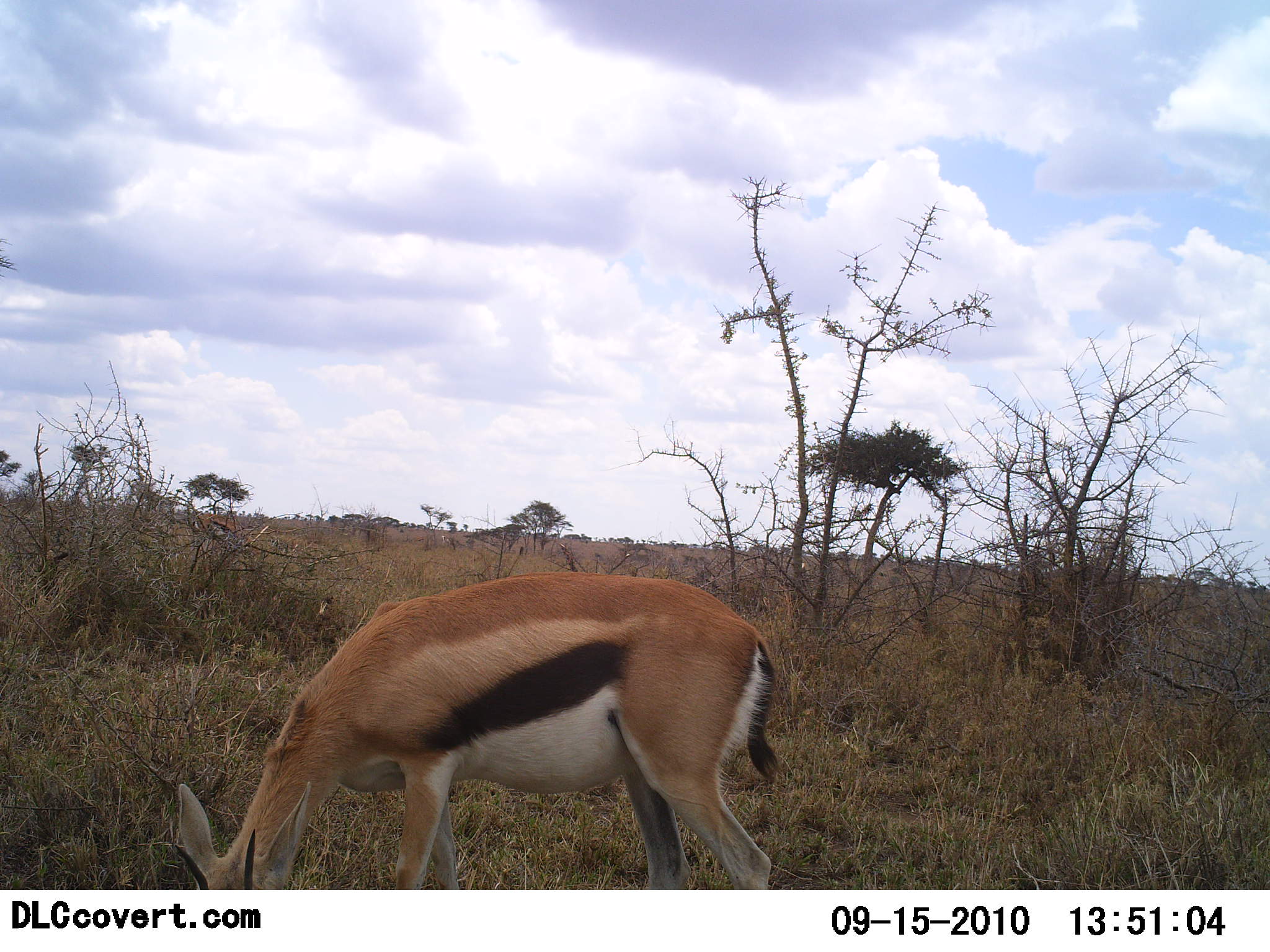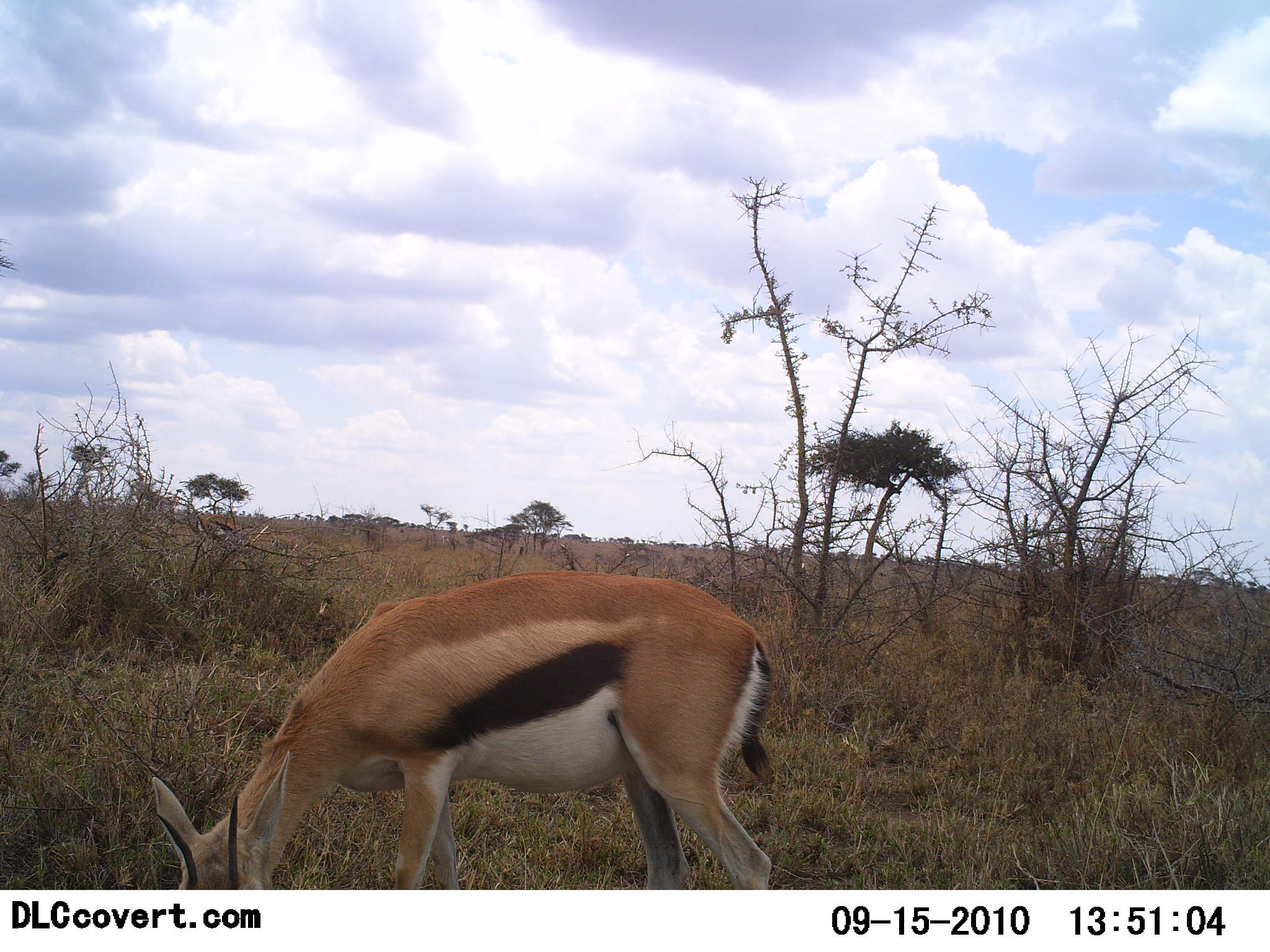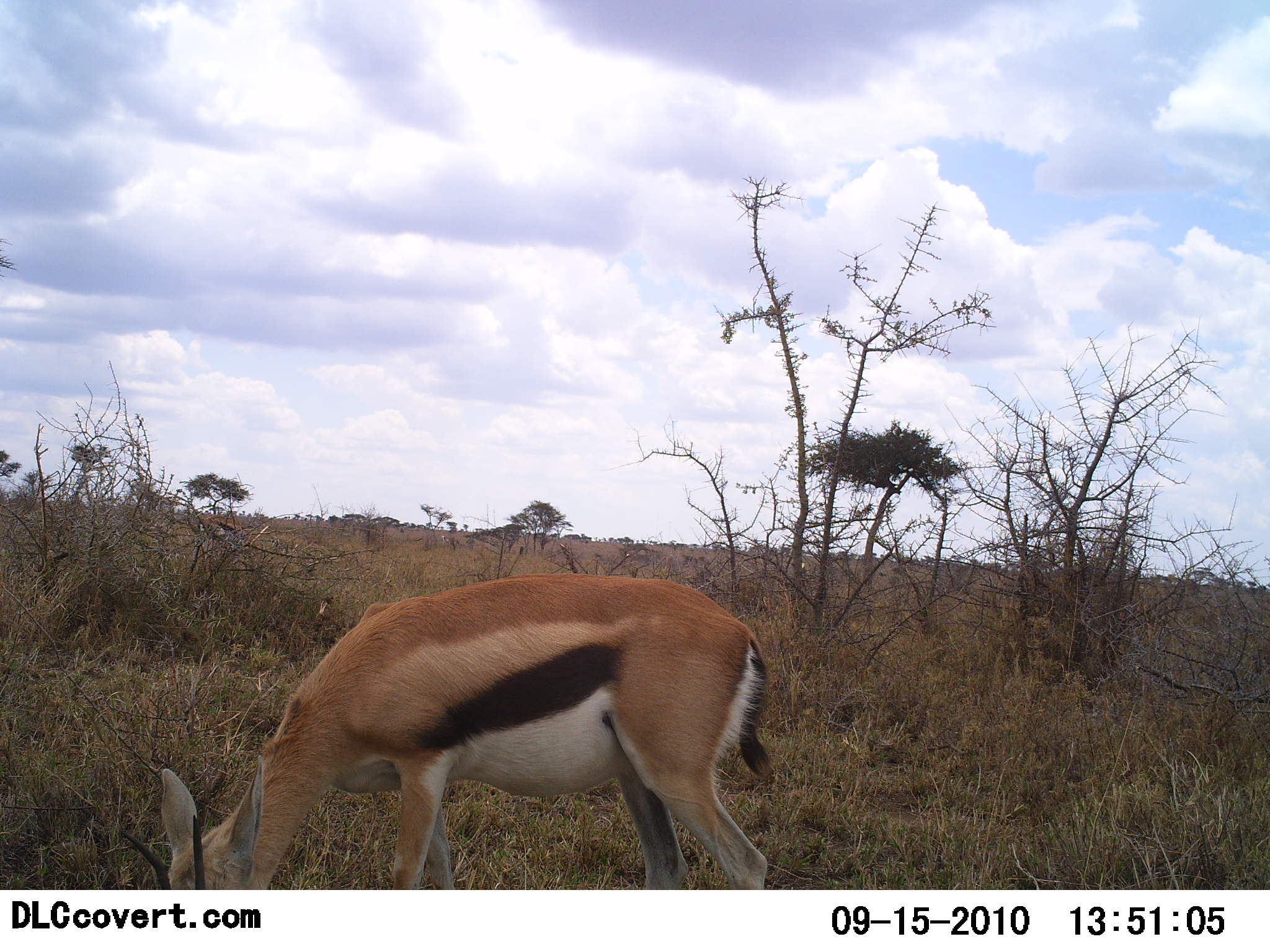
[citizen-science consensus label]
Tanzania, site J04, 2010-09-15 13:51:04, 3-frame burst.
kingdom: Animalia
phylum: Chordata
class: Mammalia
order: Artiodactyla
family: Bovidae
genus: Eudorcas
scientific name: Eudorcas thomsonii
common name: thomson's gazelle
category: gazellethomsons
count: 1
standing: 0%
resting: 0%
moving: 0%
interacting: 0%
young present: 0%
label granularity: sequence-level